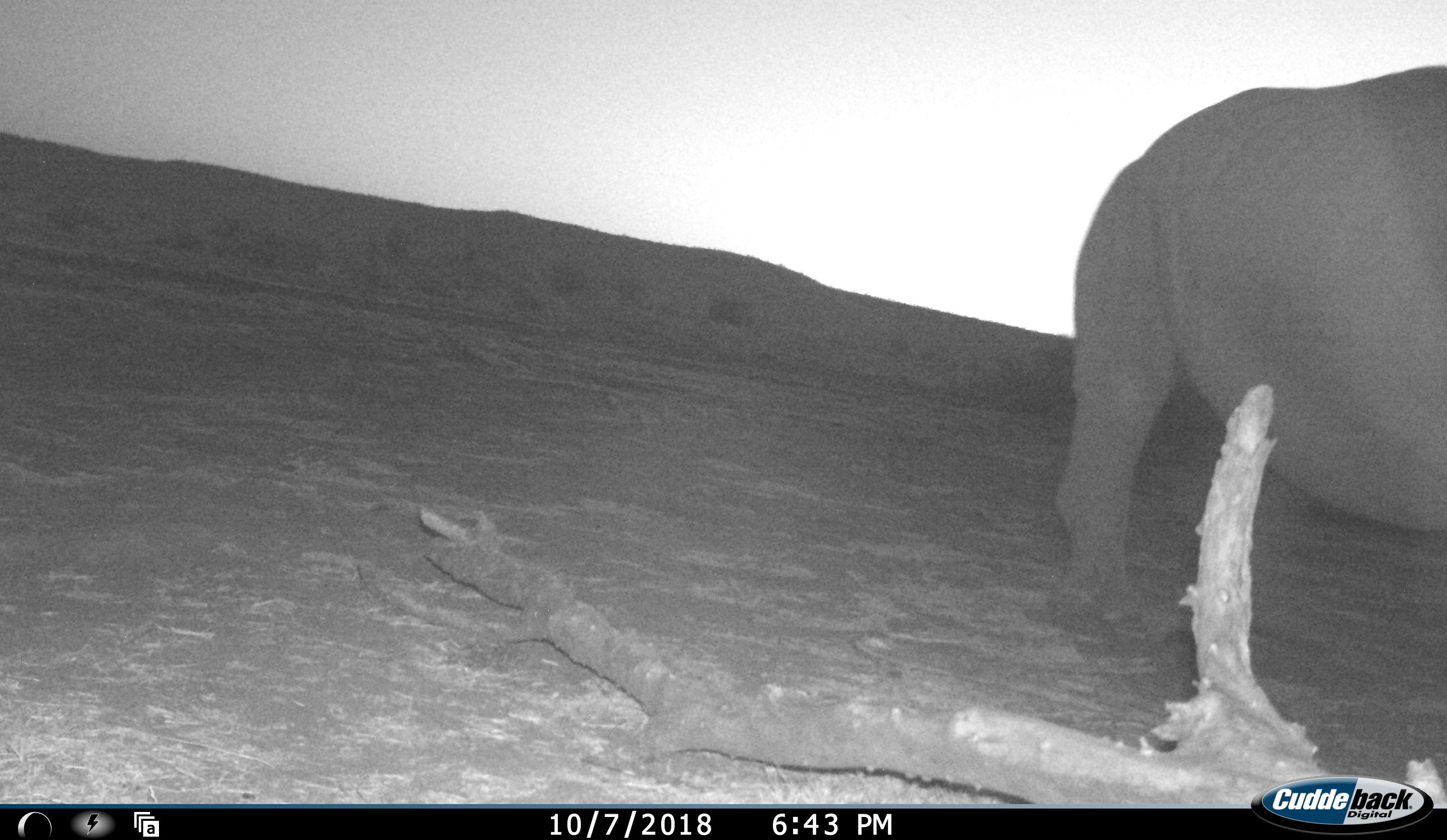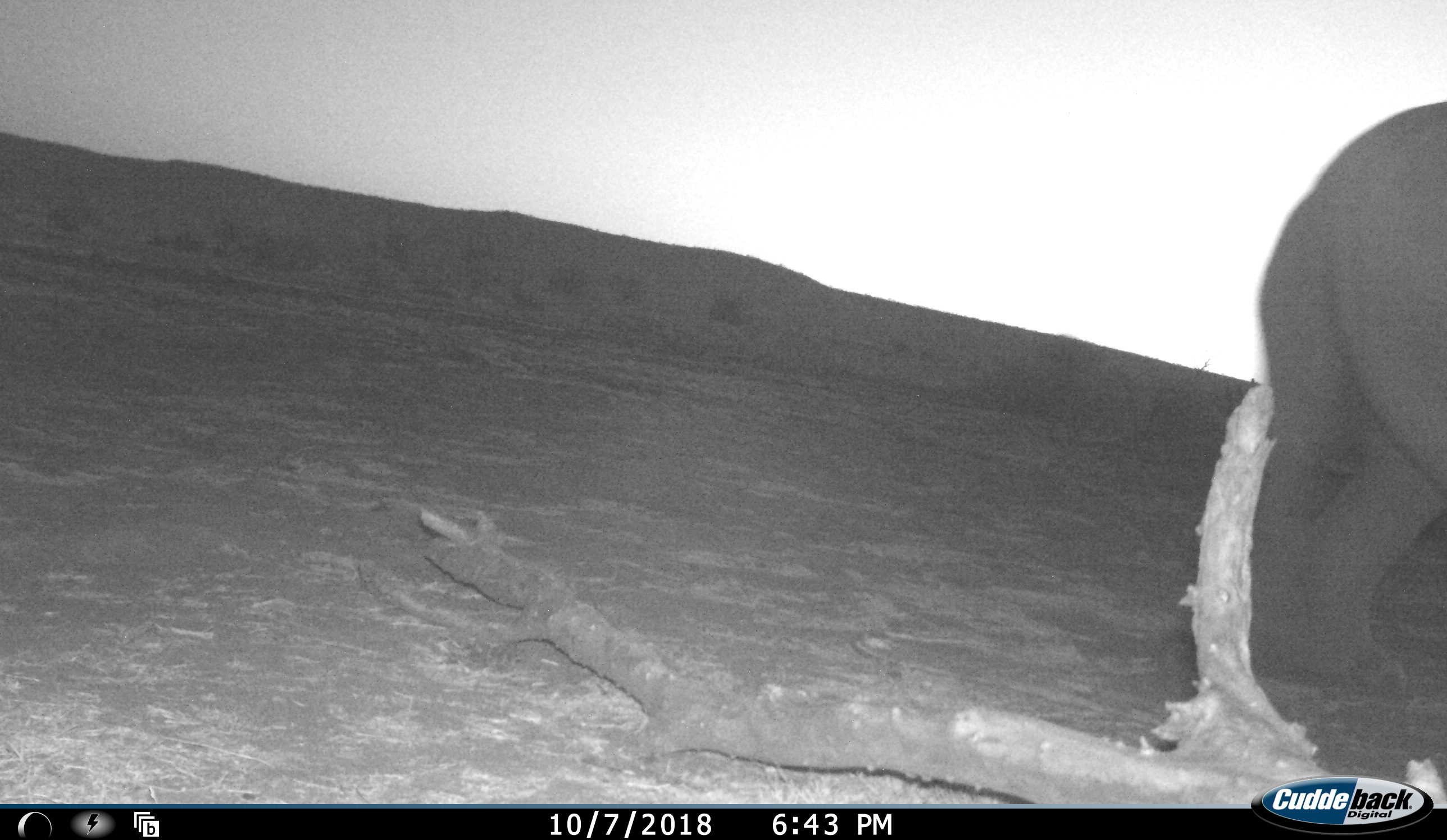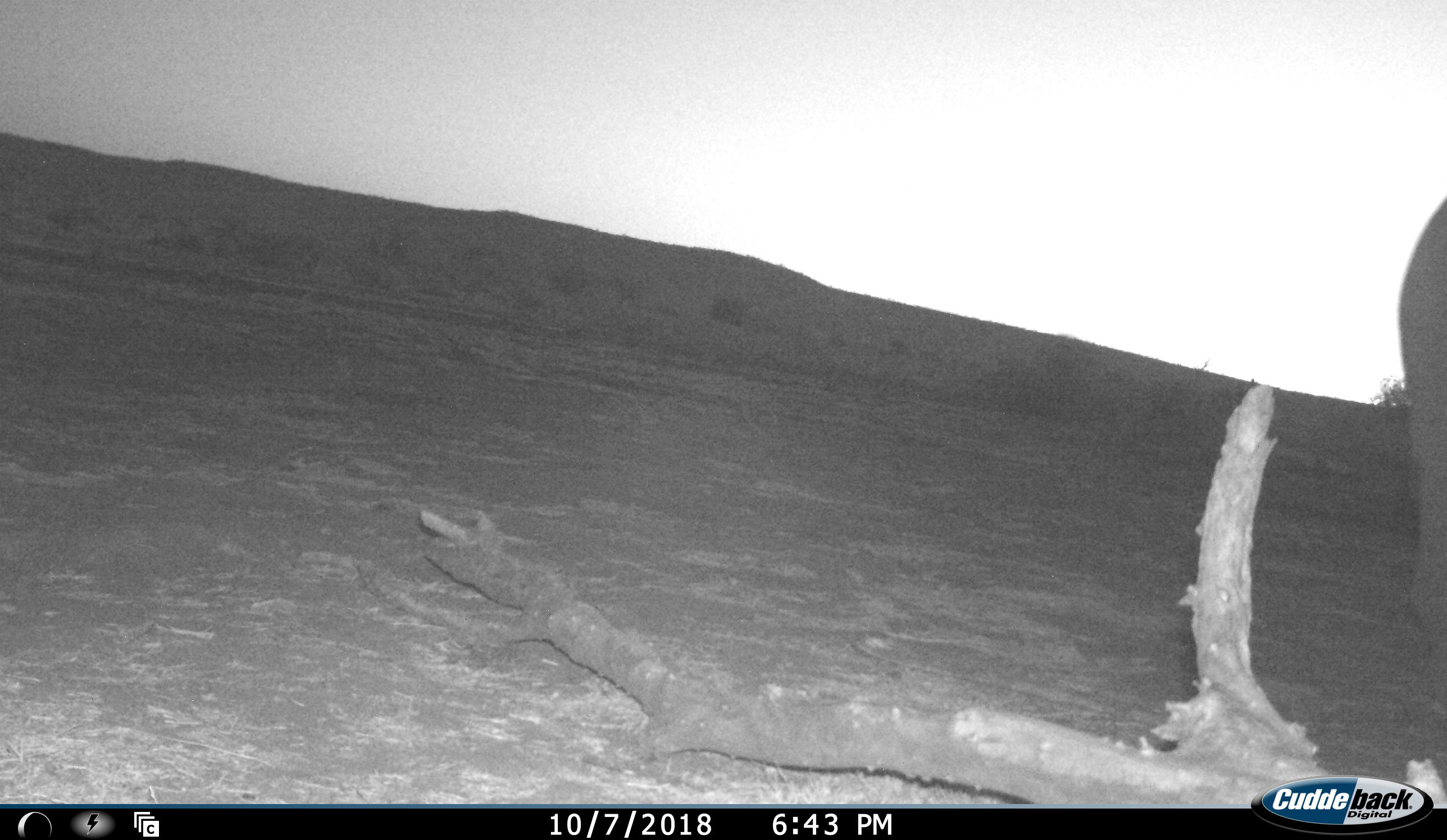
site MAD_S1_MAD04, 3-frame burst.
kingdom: Animalia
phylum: Chordata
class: Mammalia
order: Perissodactyla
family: Rhinocerotidae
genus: Diceros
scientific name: Diceros bicornis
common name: black rhinoceros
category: rhinocerosblack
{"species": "rhinocerosblack (black rhinoceros) (Diceros bicornis)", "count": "1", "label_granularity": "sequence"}